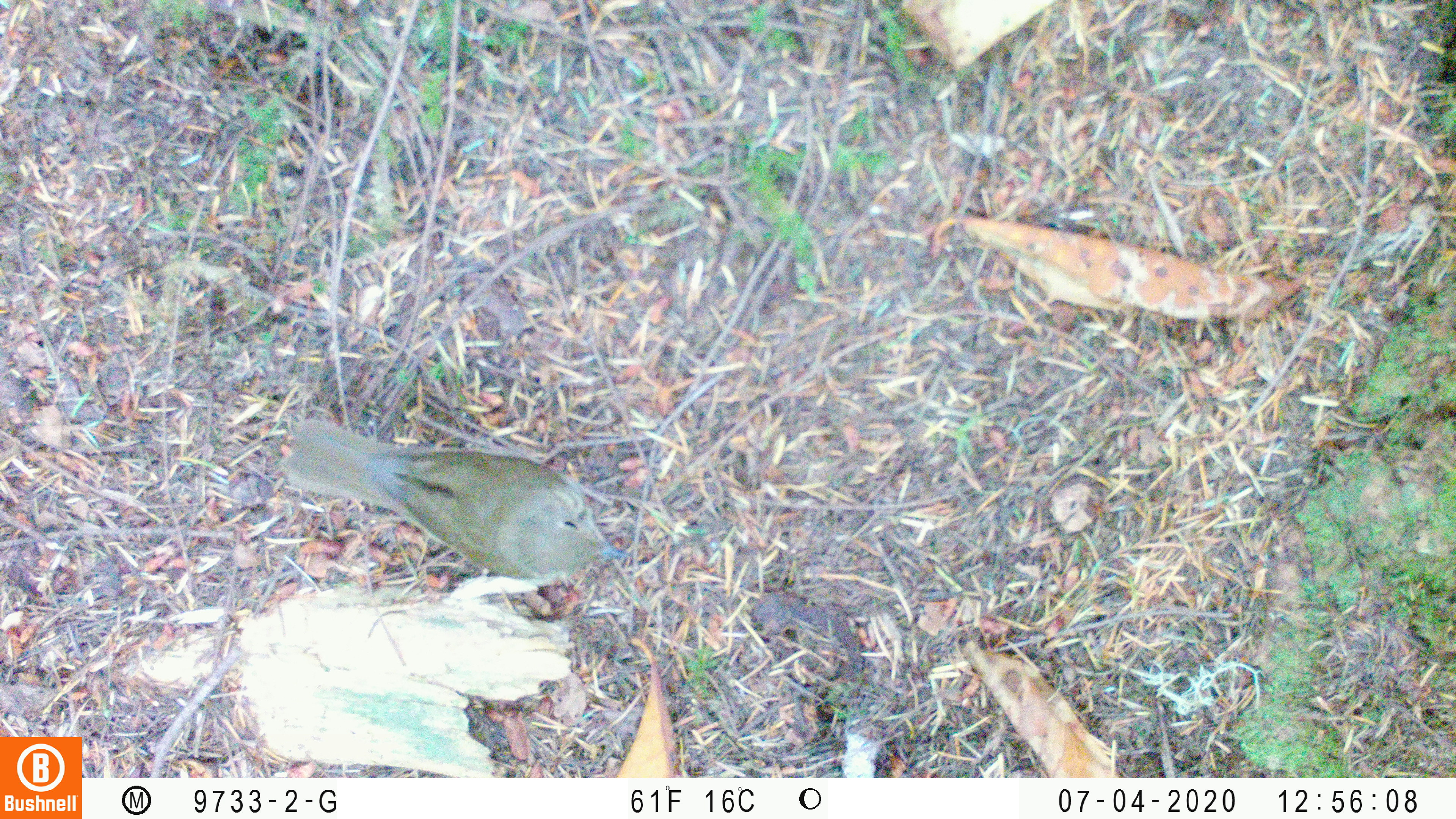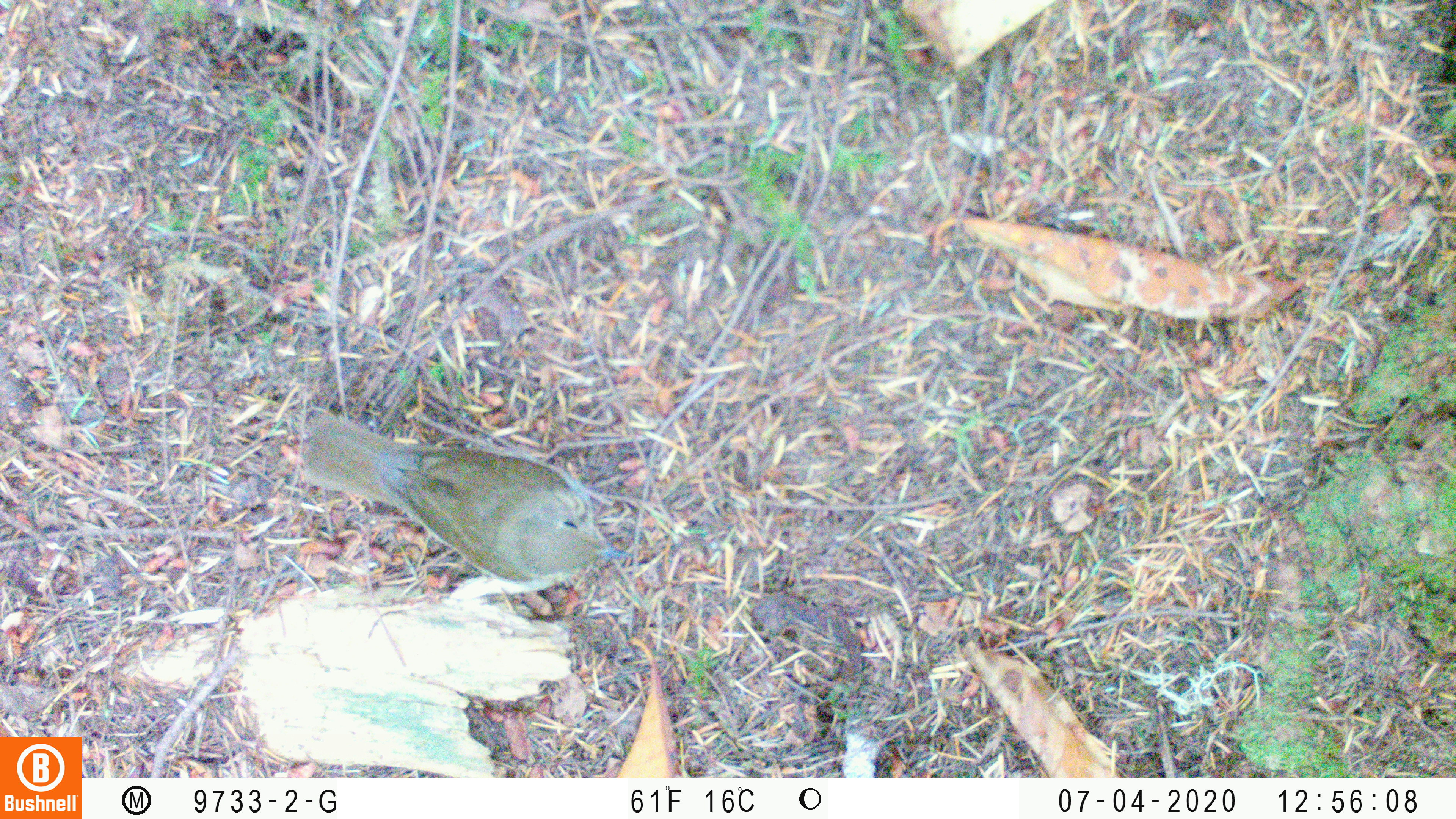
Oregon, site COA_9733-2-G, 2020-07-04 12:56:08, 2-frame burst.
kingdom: Animalia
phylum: Chordata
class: Aves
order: Passeriformes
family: Turdidae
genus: Catharus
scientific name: Catharus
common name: brown thrushes and nightingale-thrushes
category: catharus species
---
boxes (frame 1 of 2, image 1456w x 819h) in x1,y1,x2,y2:
catharus species: 282,415,616,592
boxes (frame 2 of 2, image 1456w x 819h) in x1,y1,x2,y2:
catharus species: 297,416,625,581